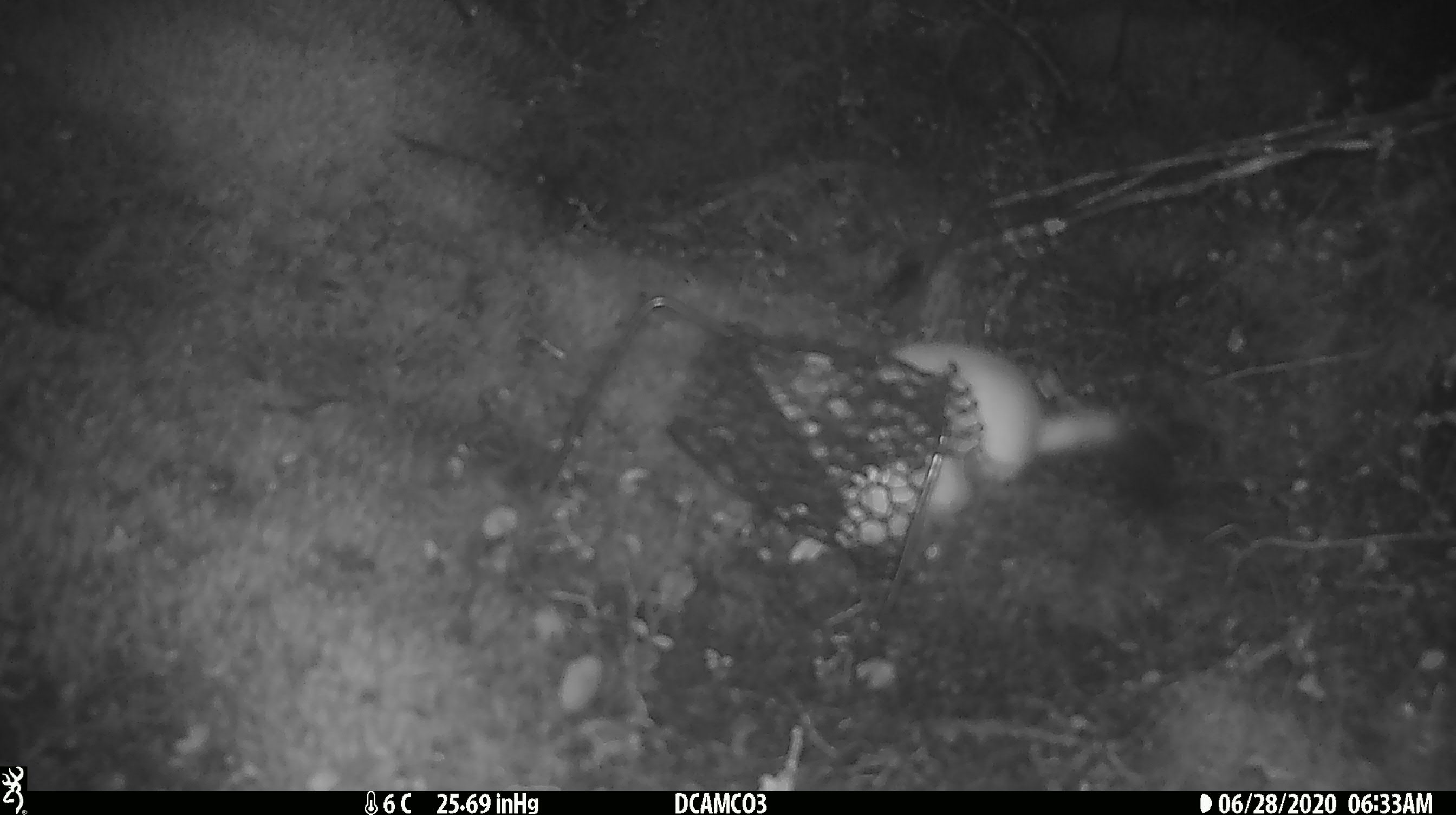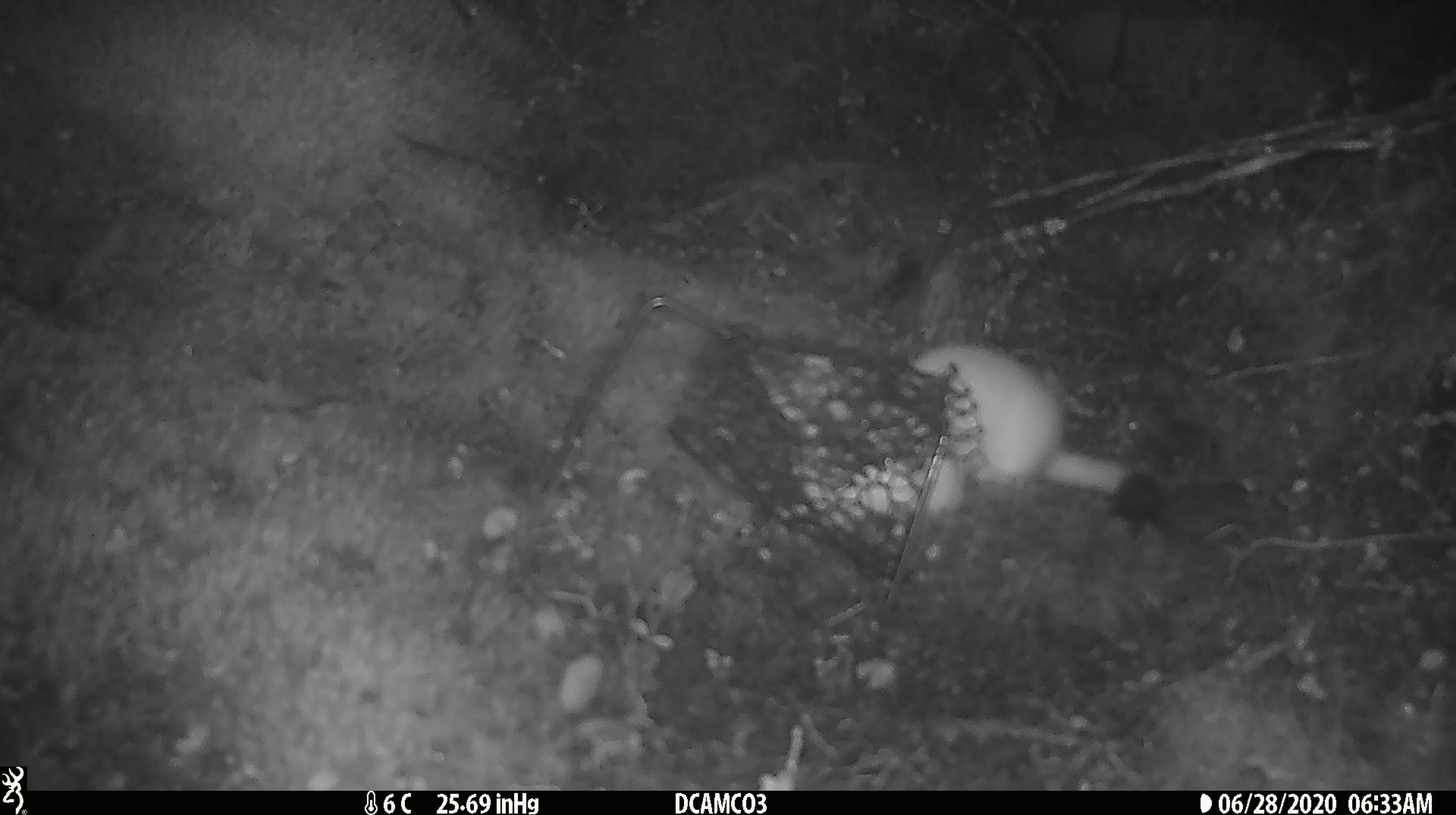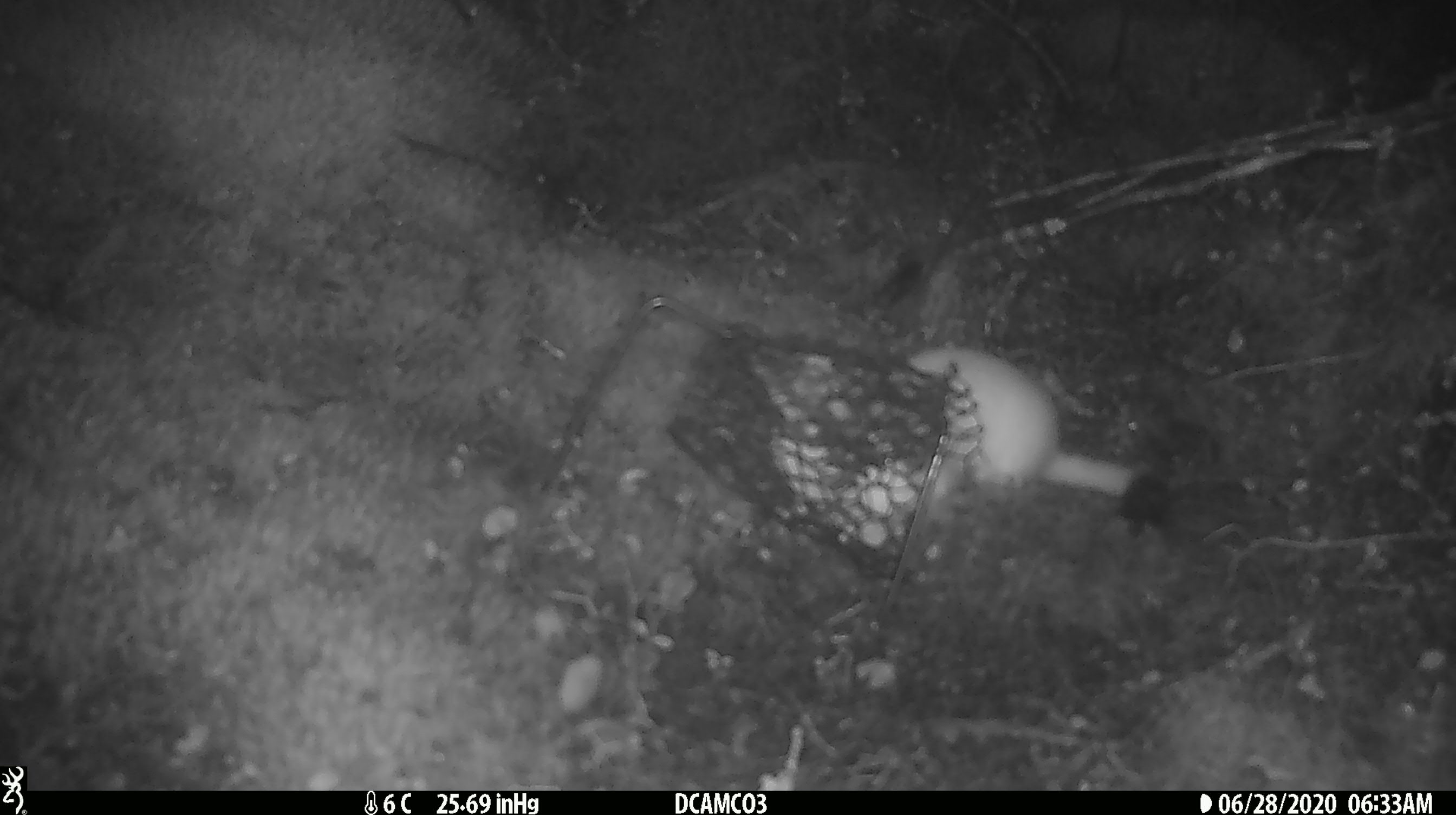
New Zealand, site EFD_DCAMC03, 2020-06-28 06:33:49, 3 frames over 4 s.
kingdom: Animalia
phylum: Chordata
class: Mammalia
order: Carnivora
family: Mustelidae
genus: Mustela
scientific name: Mustela erminea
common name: stoat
Stoat (Mustela erminea).